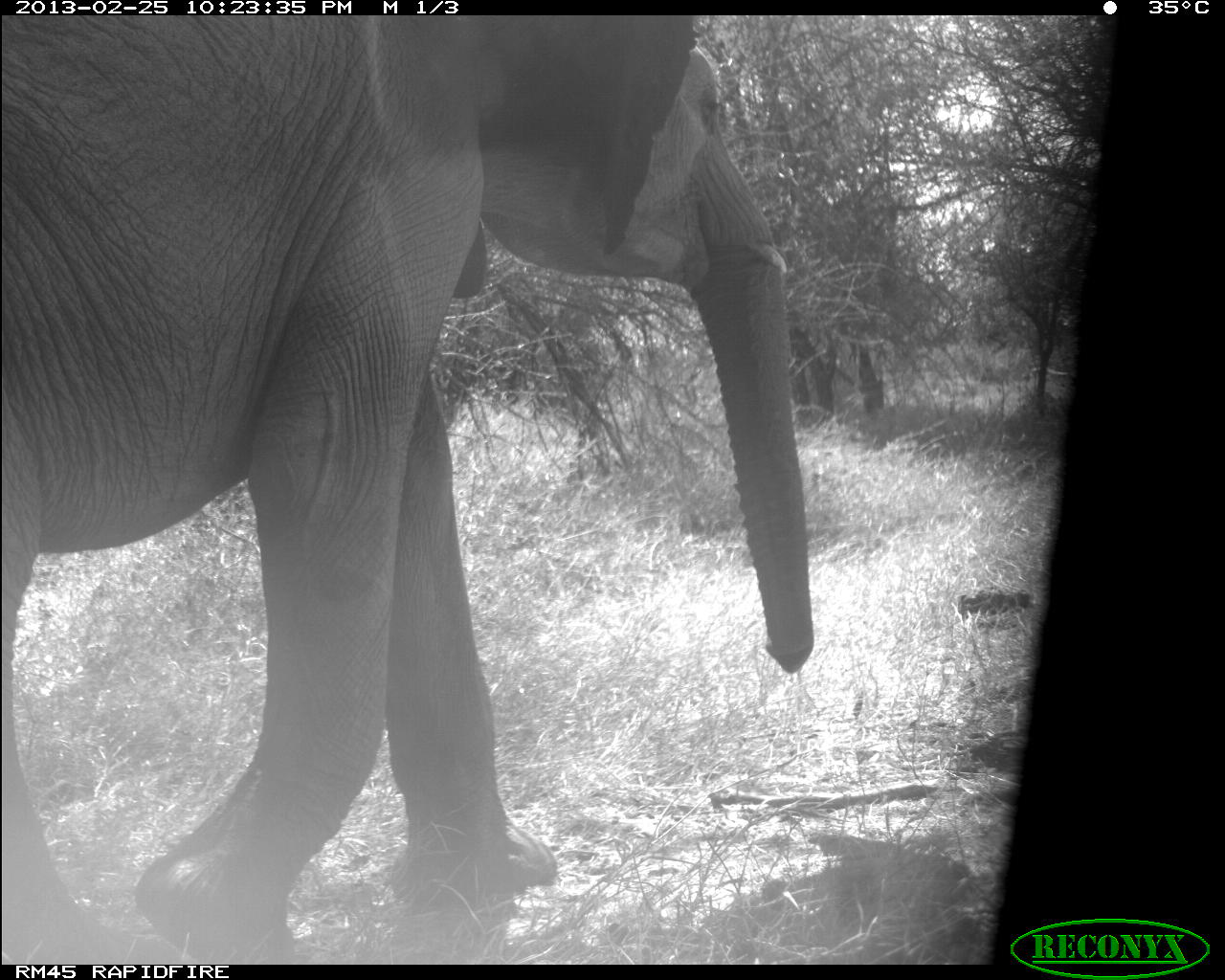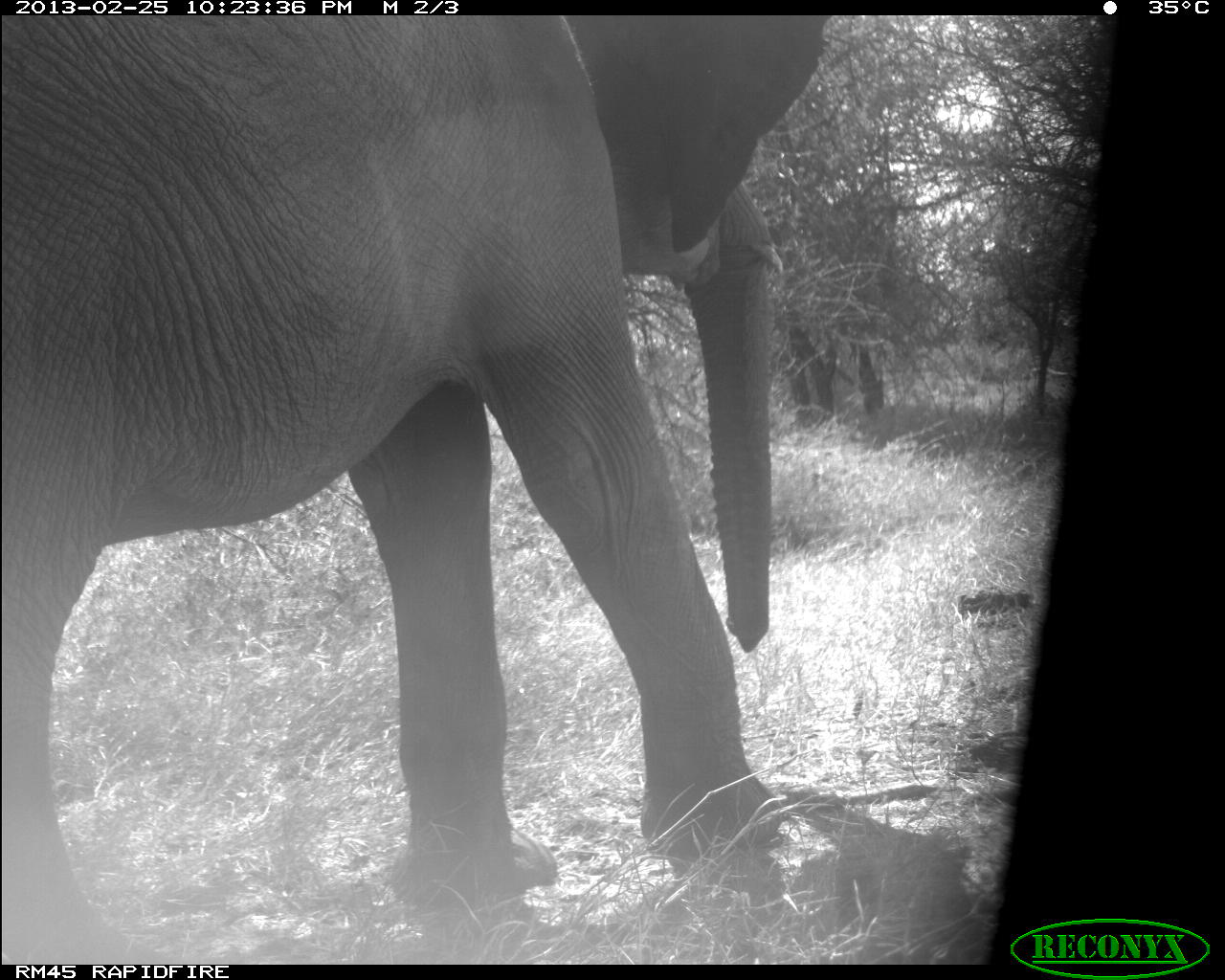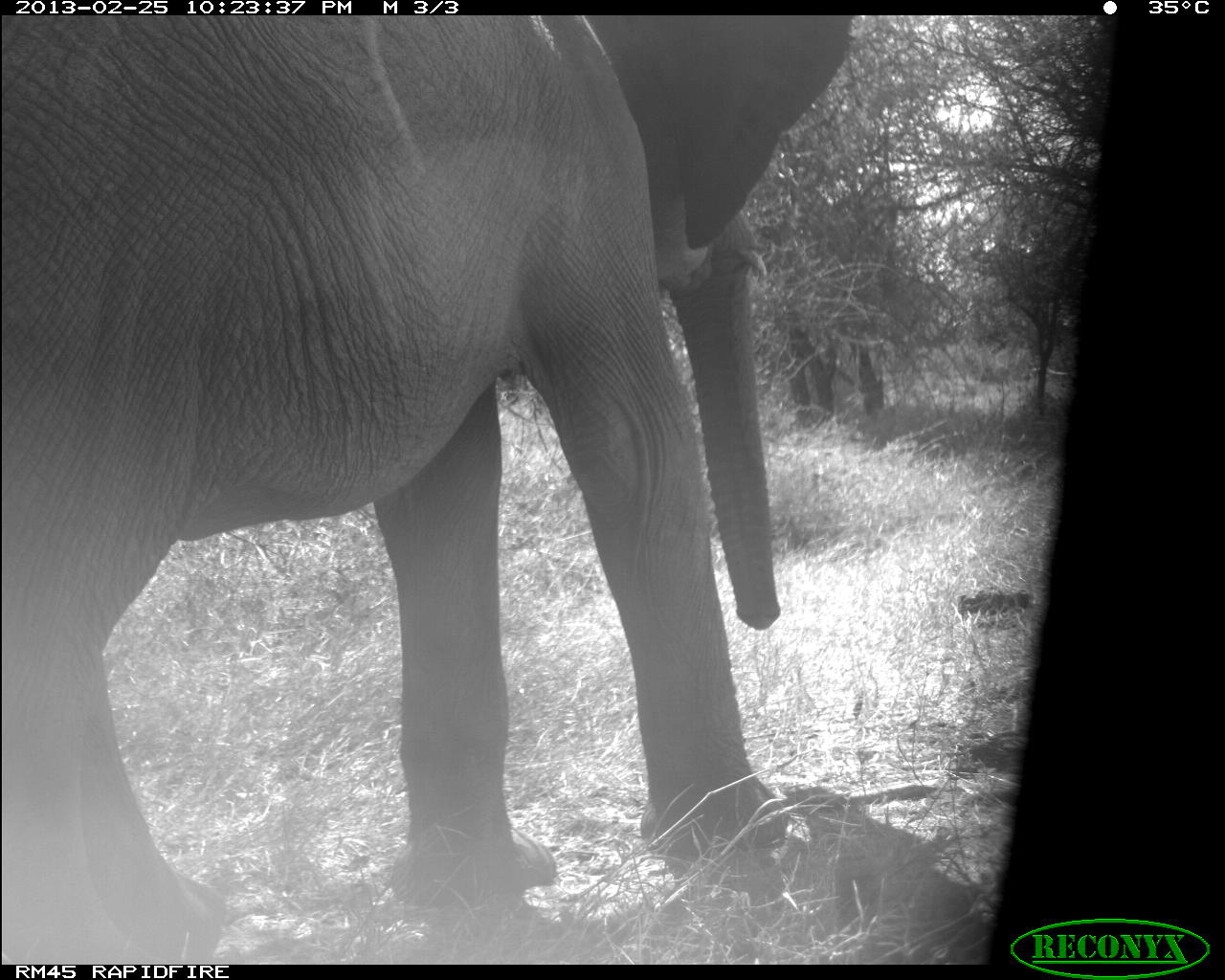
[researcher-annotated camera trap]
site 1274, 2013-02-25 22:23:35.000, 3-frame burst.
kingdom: Animalia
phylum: Chordata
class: Mammalia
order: Proboscidea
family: Elephantidae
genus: Loxodonta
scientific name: Loxodonta africana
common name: african bush elephant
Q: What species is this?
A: Loxodonta africana (african bush elephant).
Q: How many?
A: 1.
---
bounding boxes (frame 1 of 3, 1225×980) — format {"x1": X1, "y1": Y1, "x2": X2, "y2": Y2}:
loxodonta africana: {"x1": 0, "y1": 15, "x2": 813, "y2": 961}